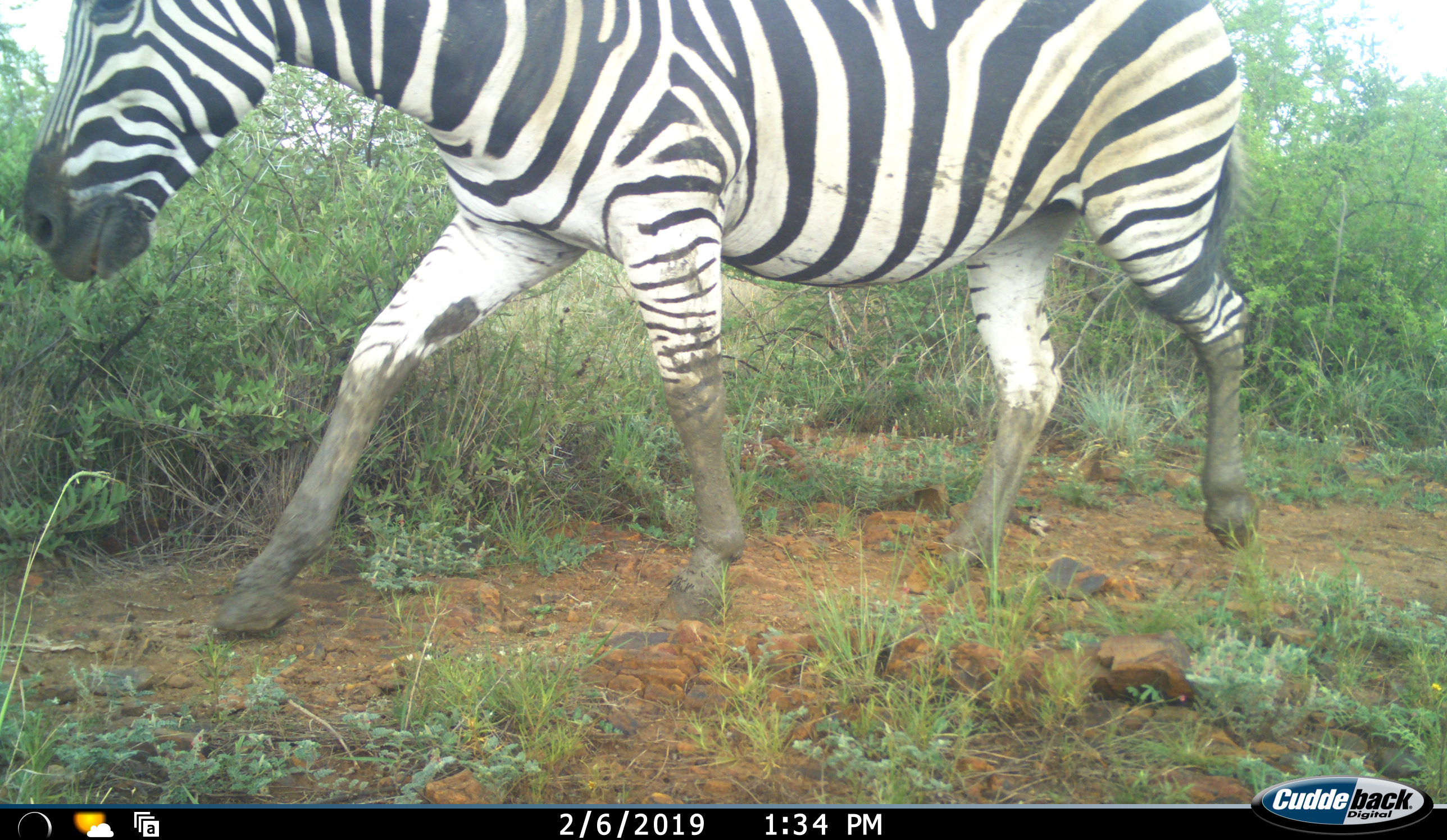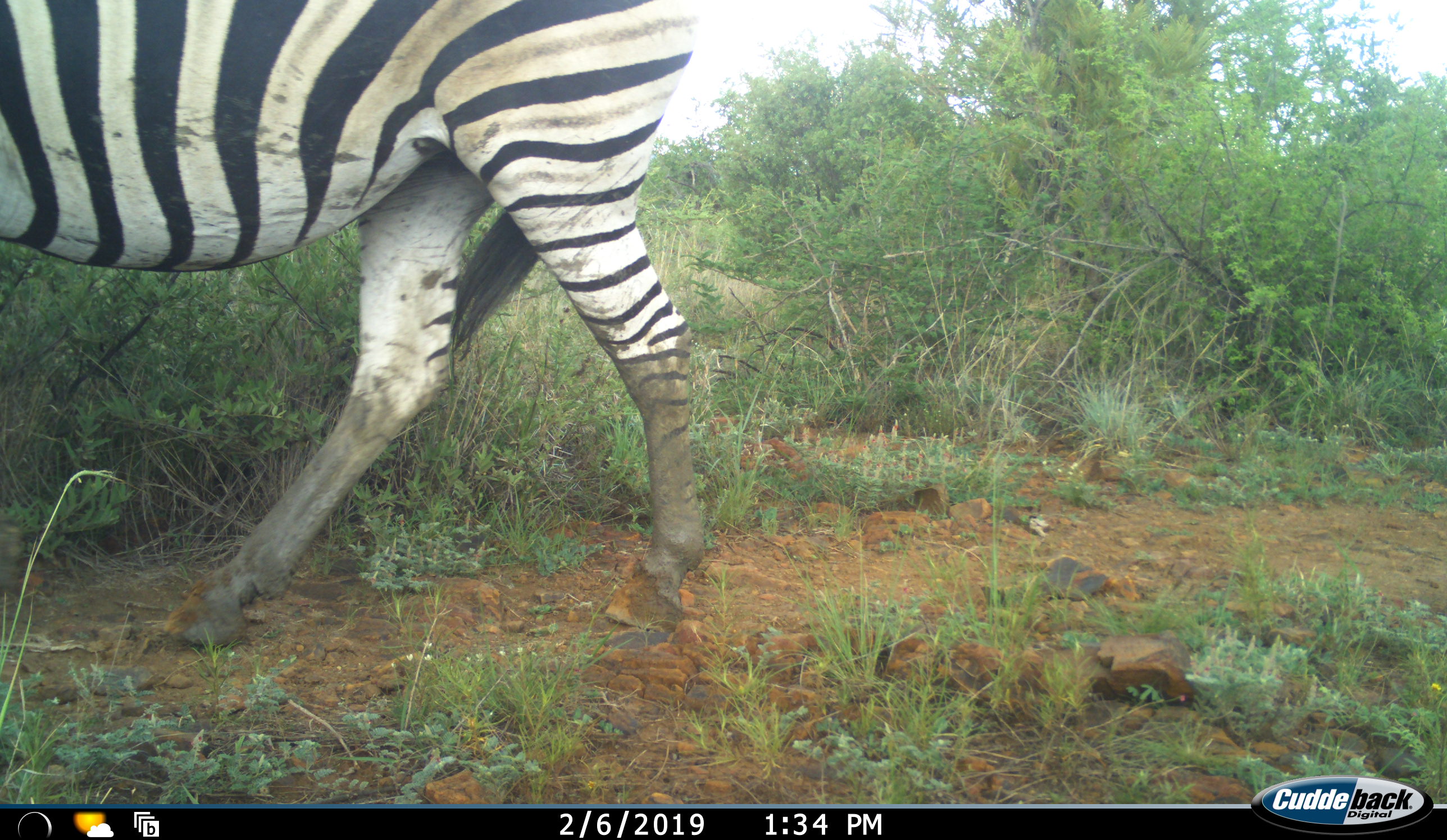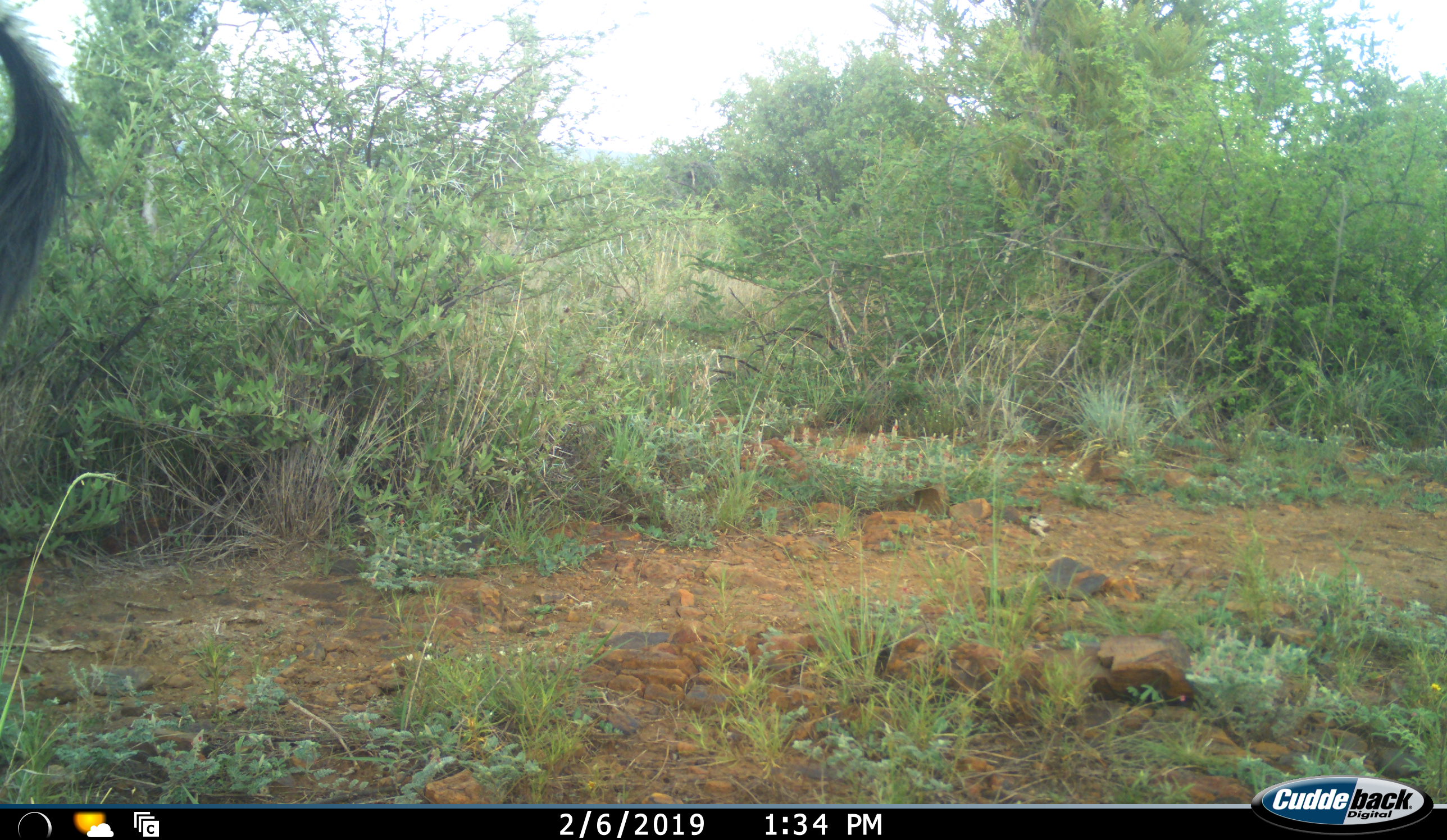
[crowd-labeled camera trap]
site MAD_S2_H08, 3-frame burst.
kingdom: Animalia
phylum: Chordata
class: Mammalia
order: Perissodactyla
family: Equidae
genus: Equus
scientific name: Equus quagga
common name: plains zebra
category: zebraplains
Zebraplains (plains zebra) (Equus quagga), count 1. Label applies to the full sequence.